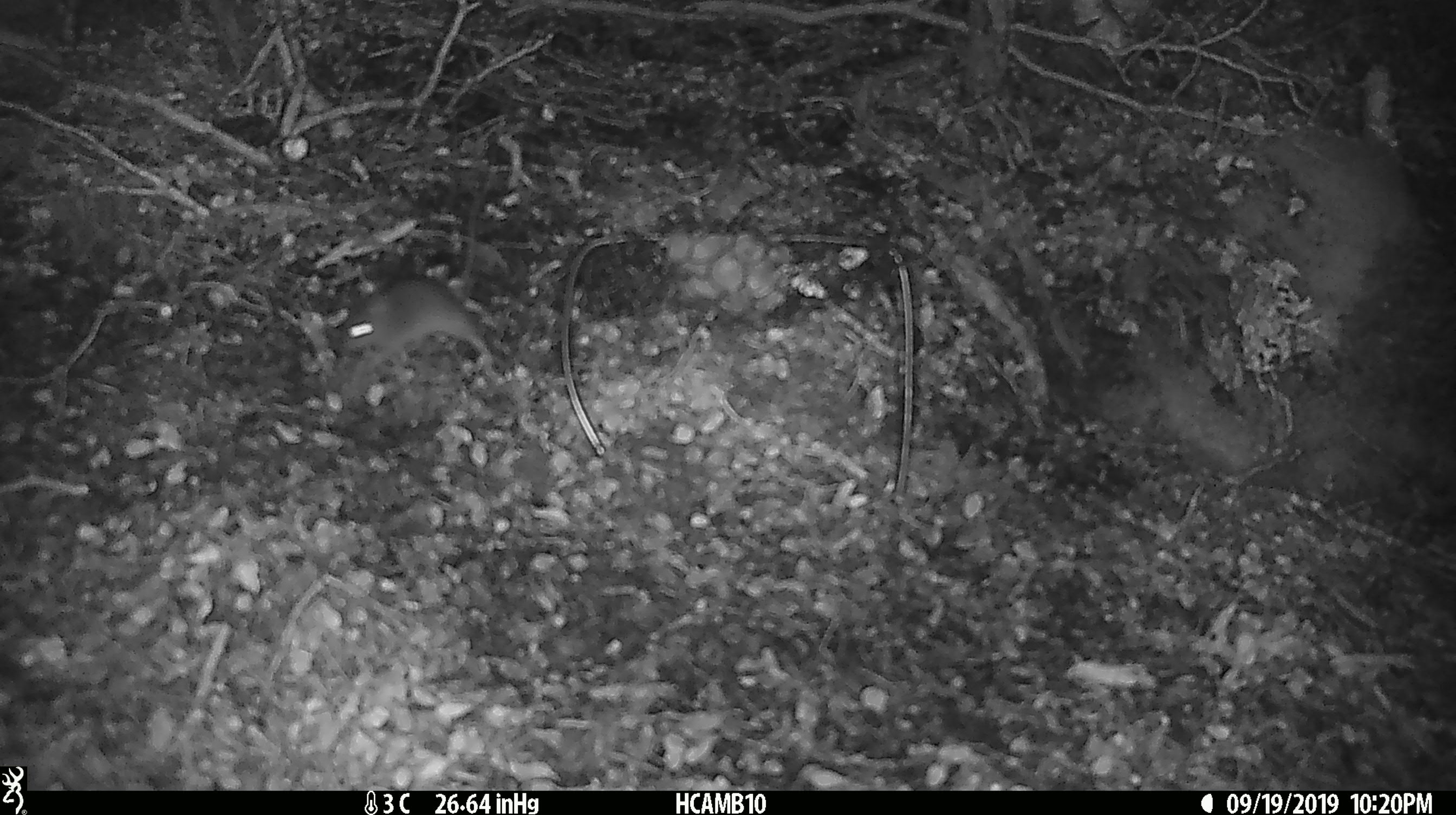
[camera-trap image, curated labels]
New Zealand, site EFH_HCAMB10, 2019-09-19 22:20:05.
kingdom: Animalia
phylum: Chordata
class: Mammalia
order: Rodentia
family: Muridae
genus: Mus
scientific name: Mus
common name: mouse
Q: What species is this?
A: Mouse (Mus).